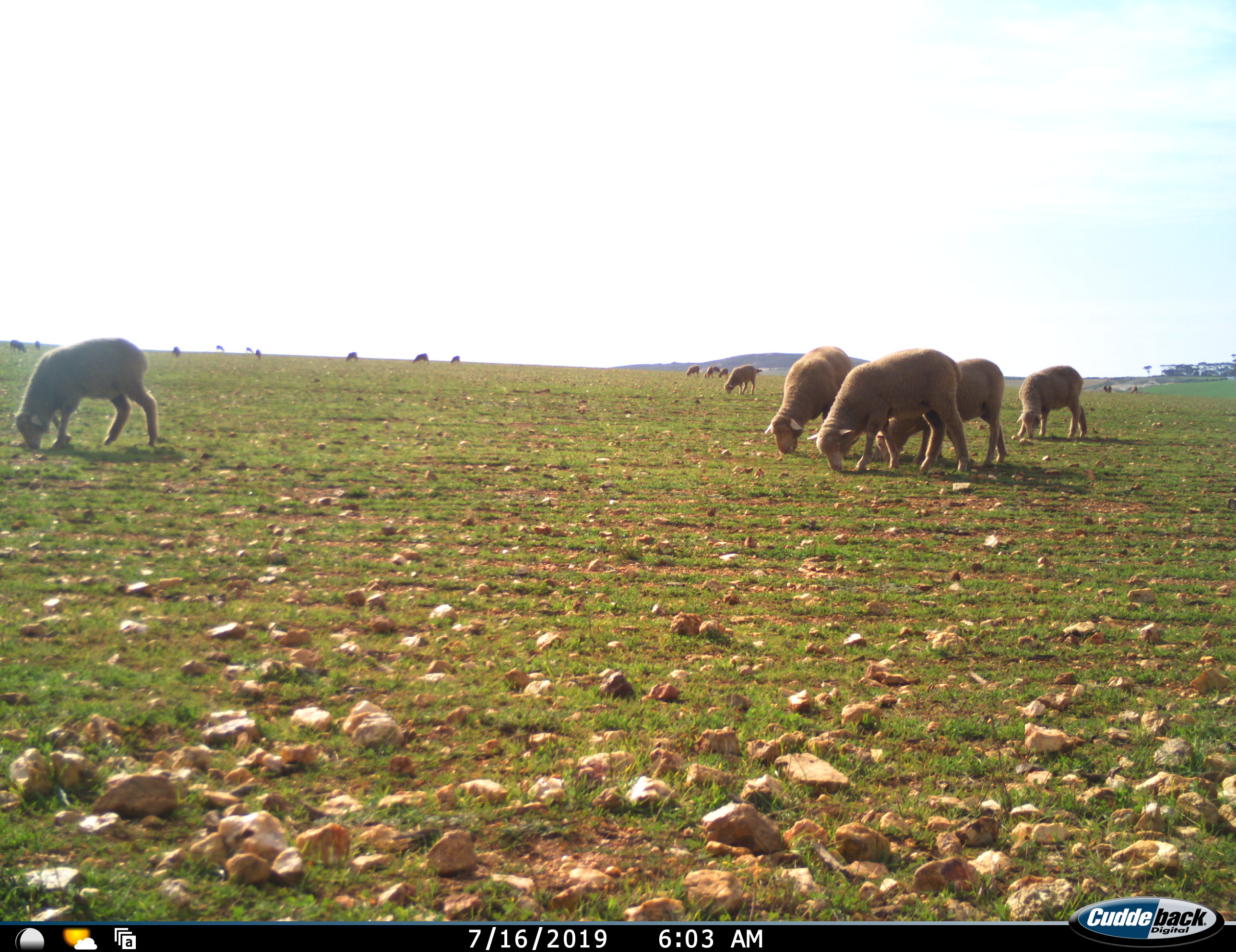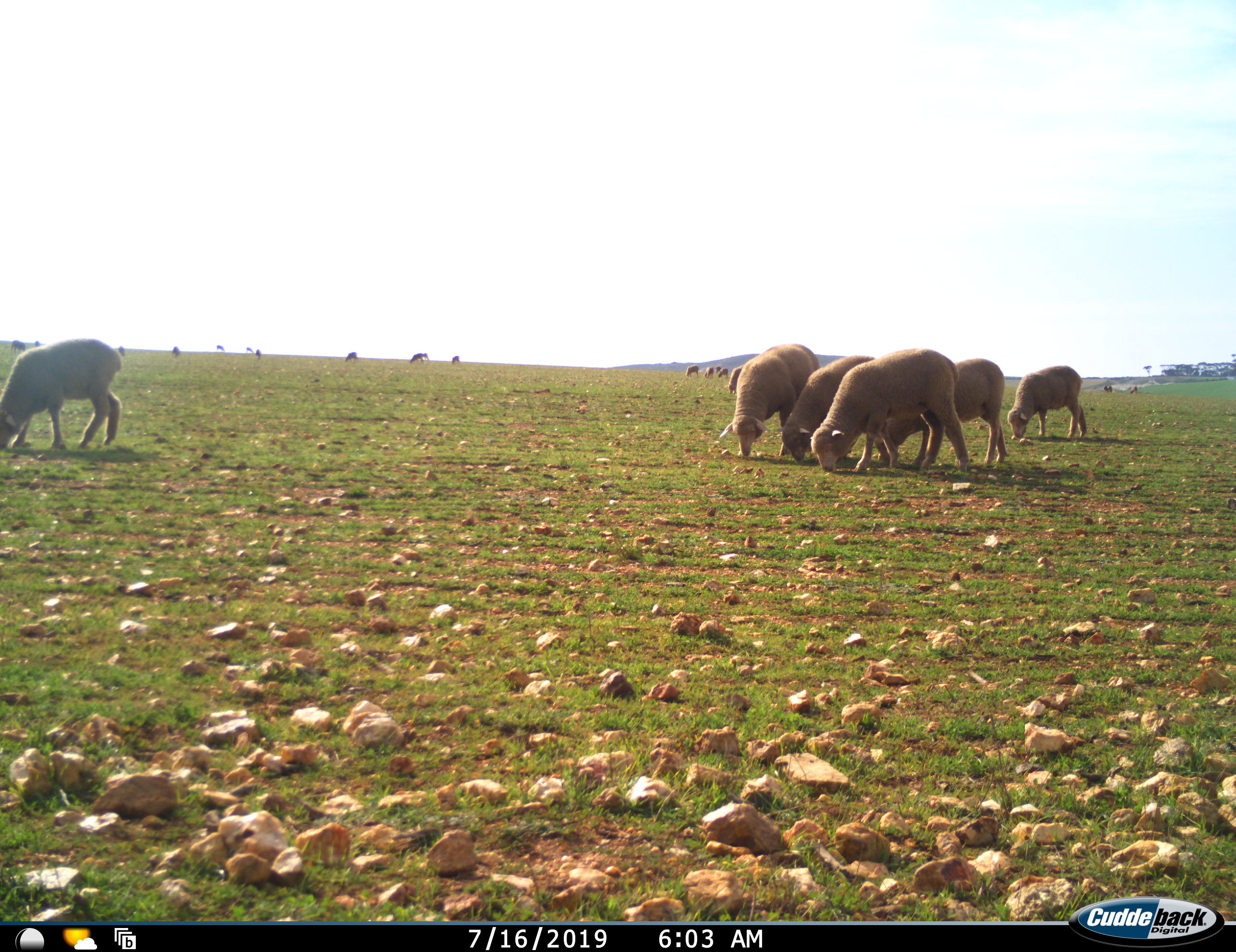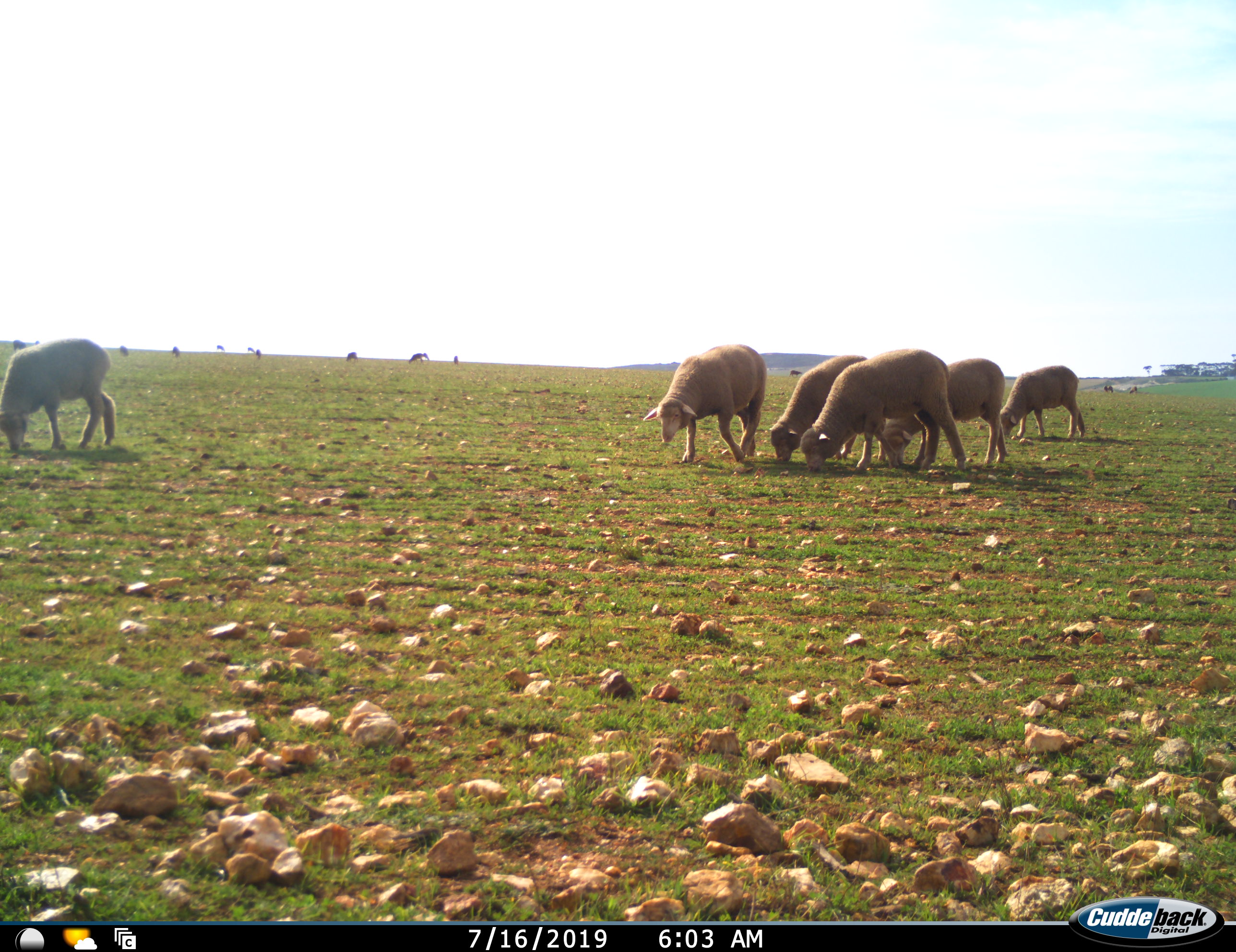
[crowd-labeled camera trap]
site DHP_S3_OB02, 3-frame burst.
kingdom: Animalia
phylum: Chordata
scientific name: Vertebrata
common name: domestic animal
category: domesticanimal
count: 11-50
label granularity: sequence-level